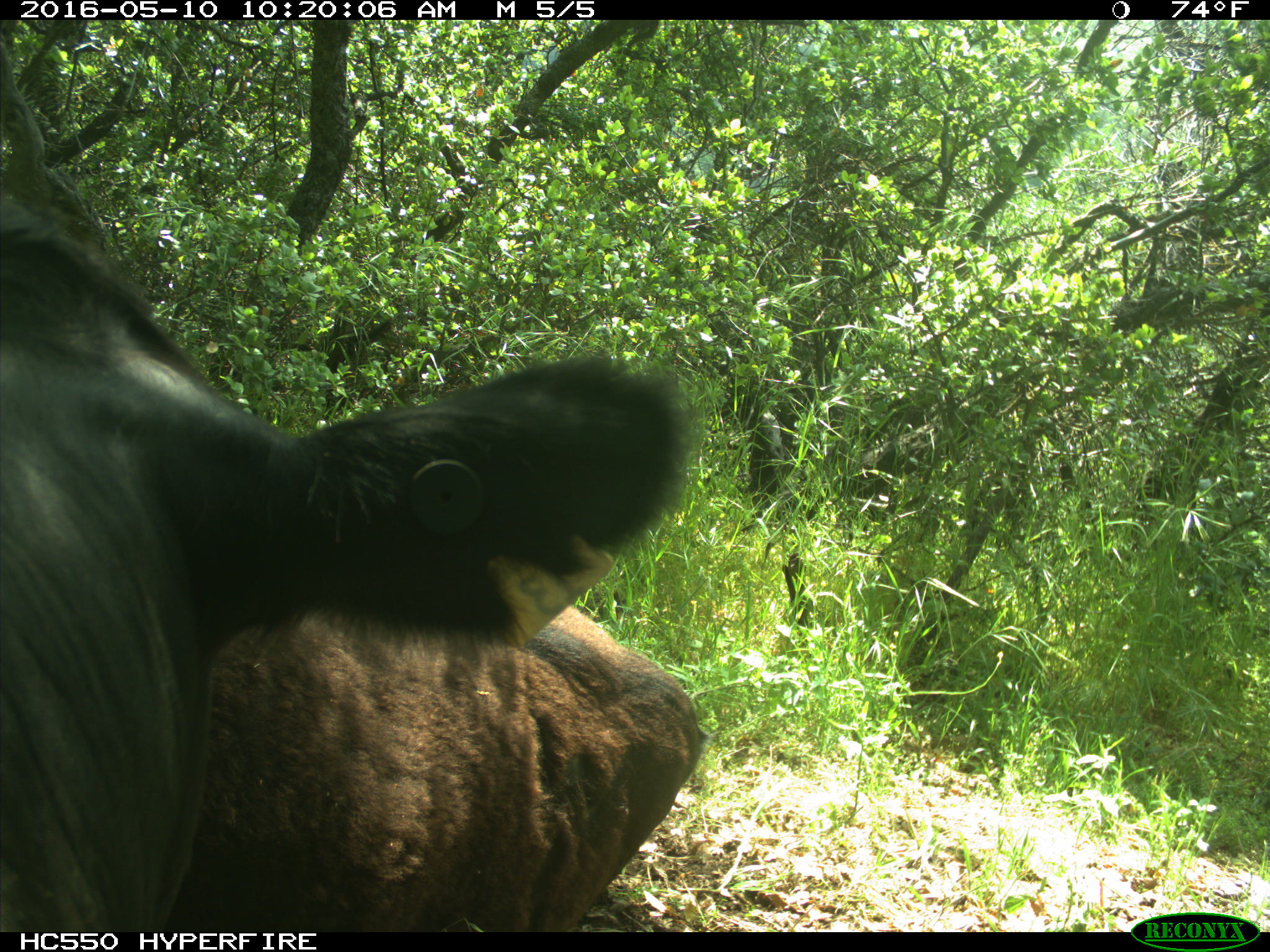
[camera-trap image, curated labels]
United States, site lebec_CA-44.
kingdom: Animalia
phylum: Chordata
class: Mammalia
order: Artiodactyla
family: Bovidae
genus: Bos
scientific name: Bos taurus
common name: domestic cow